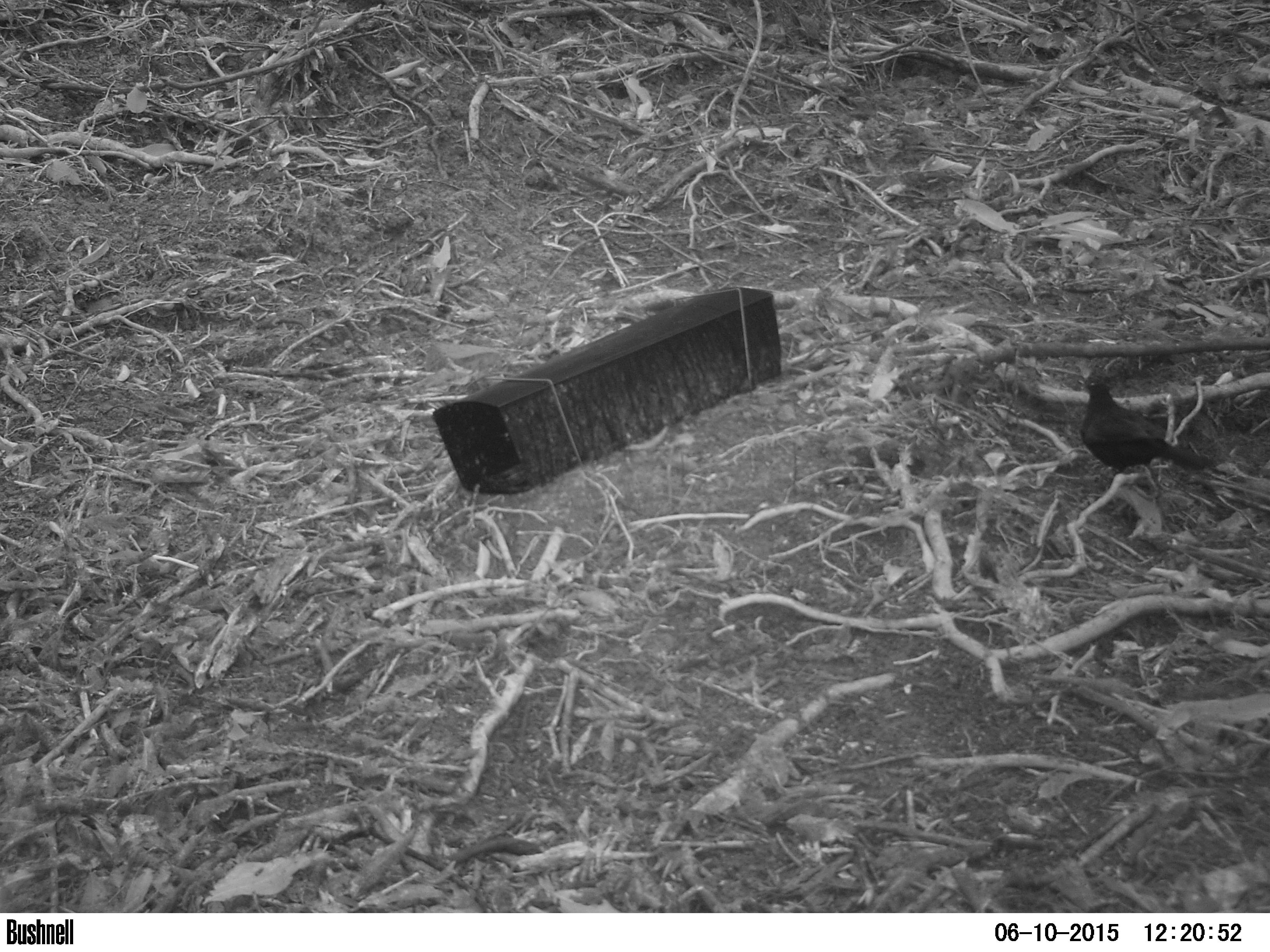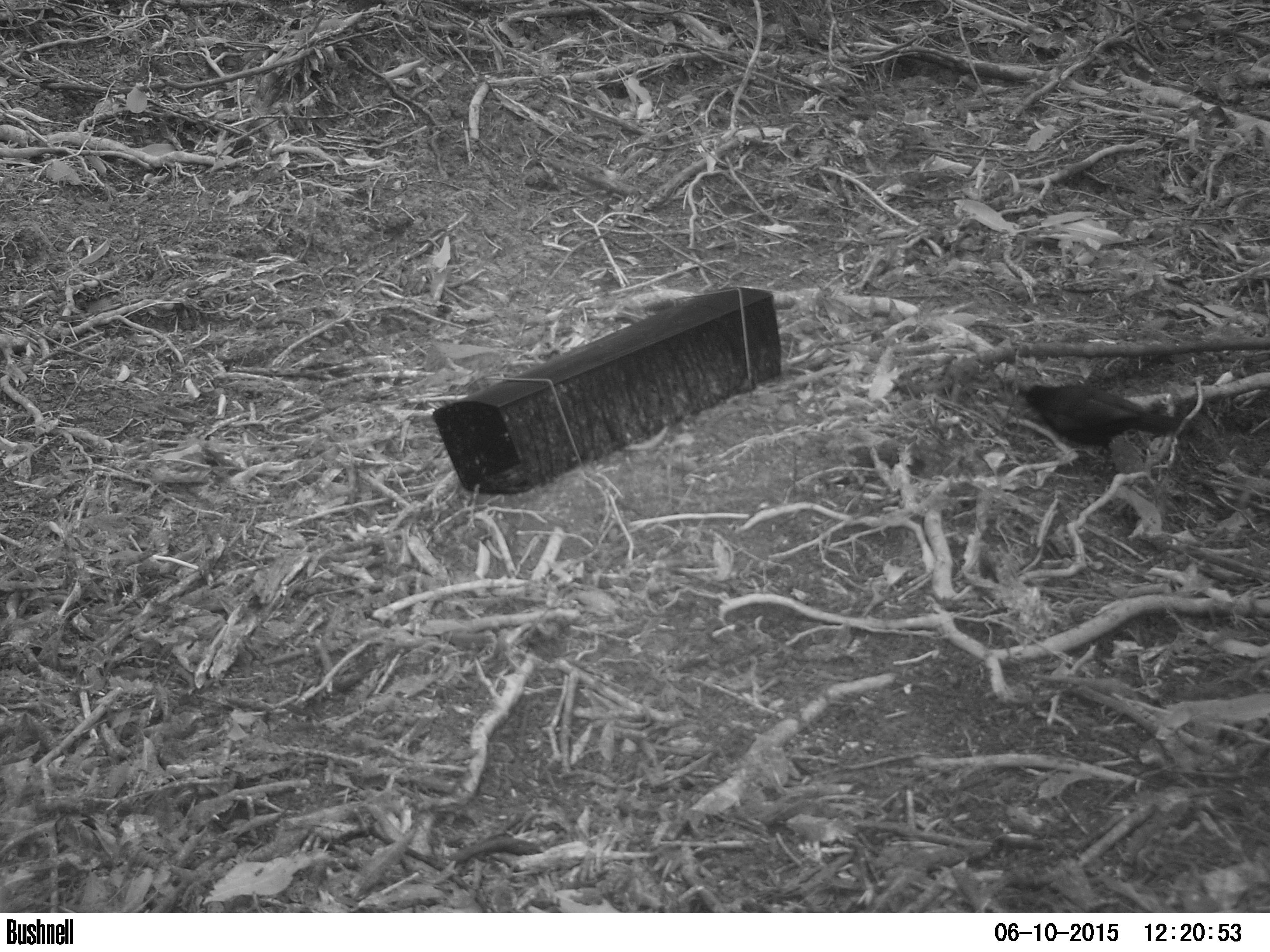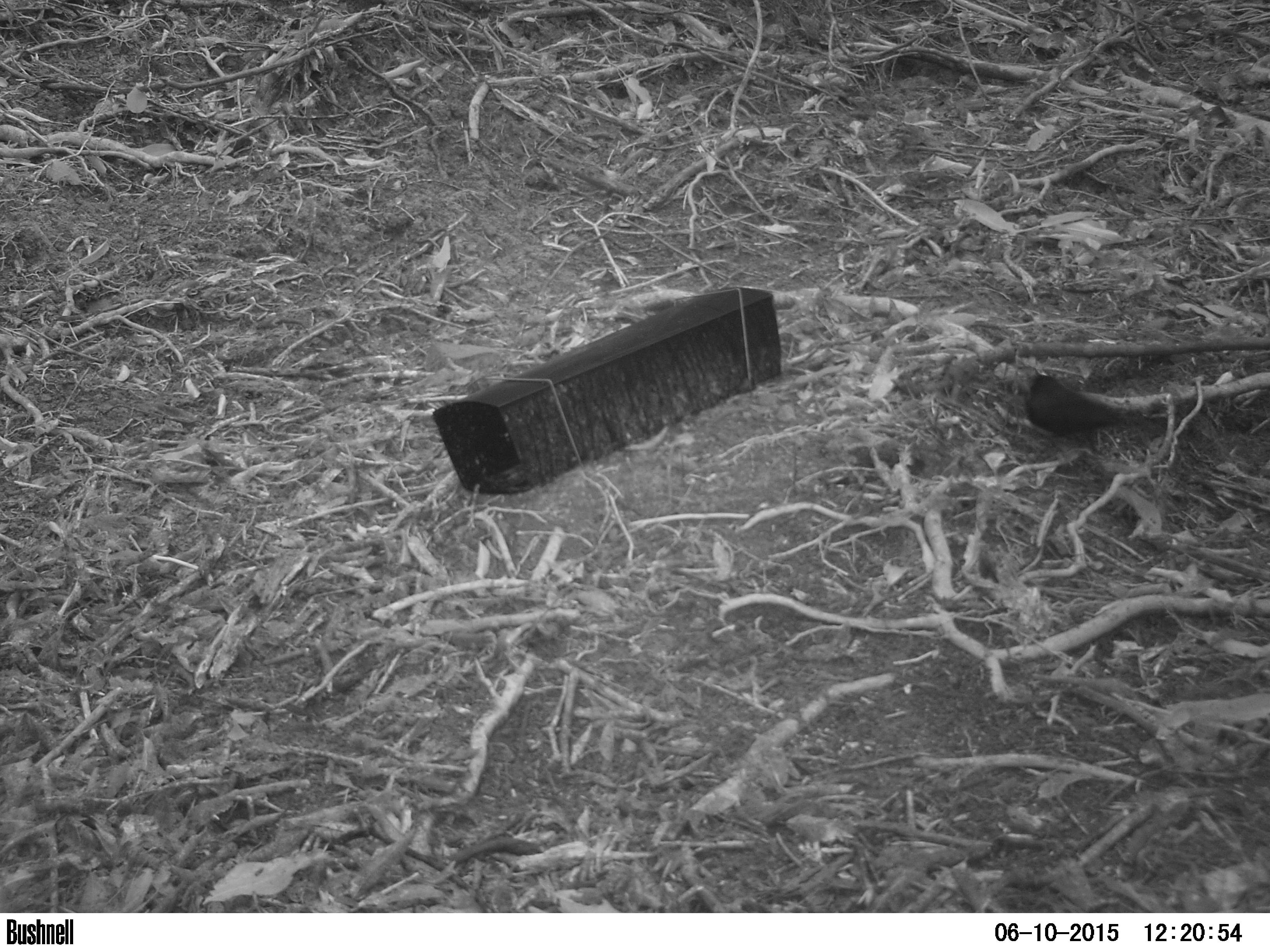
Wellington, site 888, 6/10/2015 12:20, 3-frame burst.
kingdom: Animalia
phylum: Chordata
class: Aves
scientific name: Aves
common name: bird